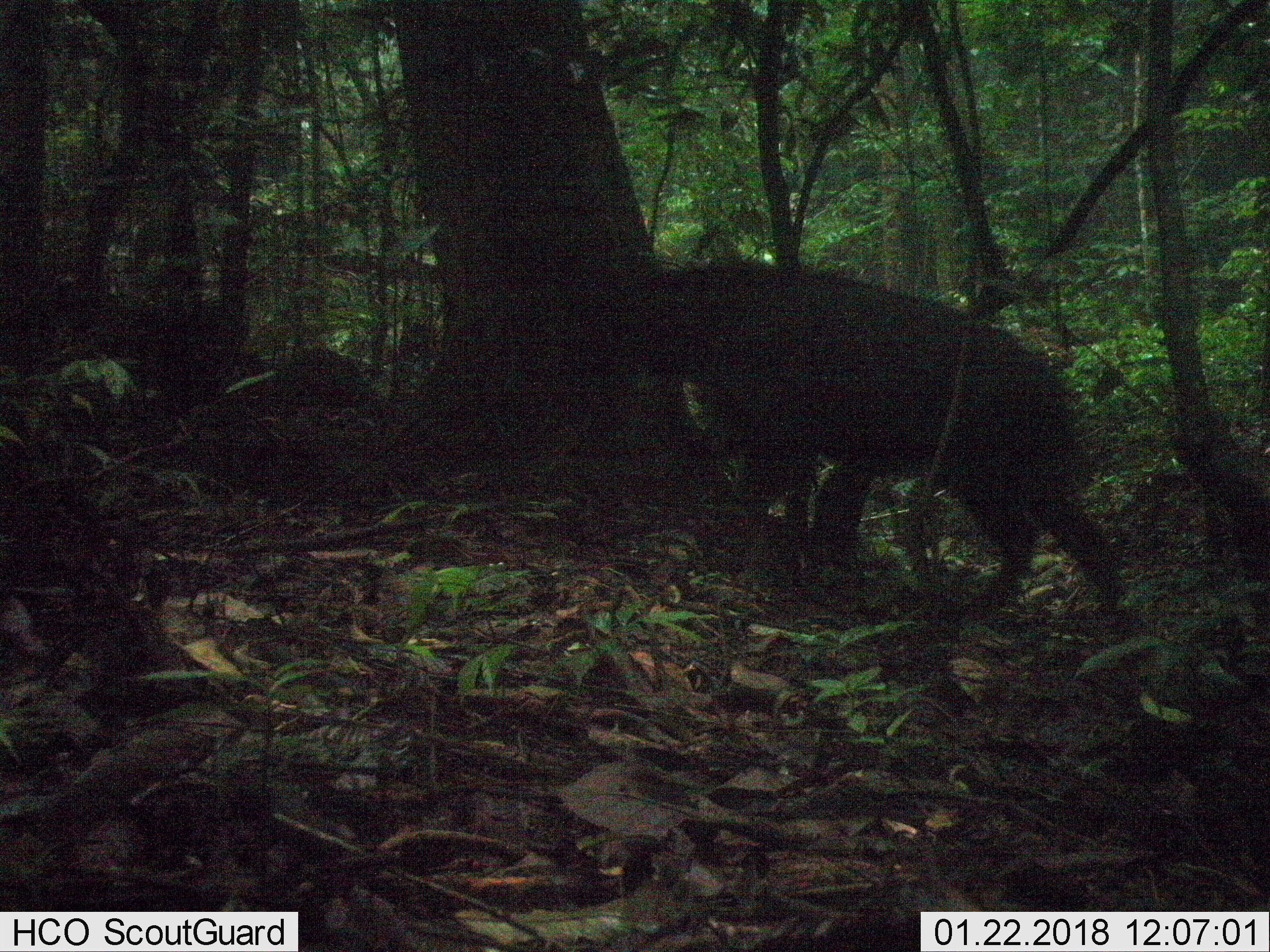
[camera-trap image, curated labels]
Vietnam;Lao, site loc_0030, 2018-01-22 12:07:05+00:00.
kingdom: Animalia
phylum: Chordata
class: Mammalia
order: Artiodactyla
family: Bovidae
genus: Capricornis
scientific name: Capricornis sumatraensis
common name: chinese serow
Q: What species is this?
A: Chinese serow (Capricornis sumatraensis).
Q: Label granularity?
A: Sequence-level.